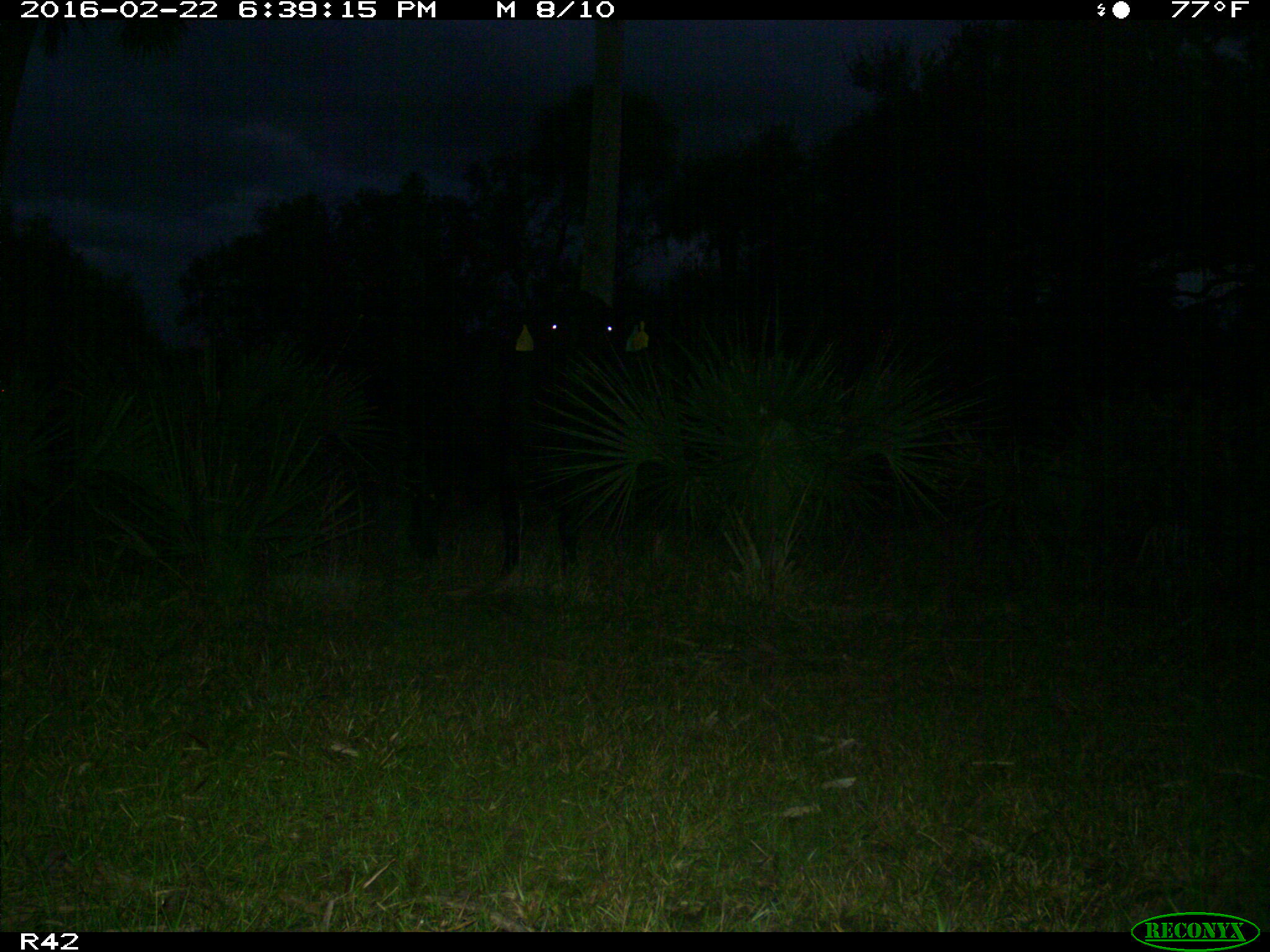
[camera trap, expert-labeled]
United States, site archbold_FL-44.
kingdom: Animalia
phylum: Chordata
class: Mammalia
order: Artiodactyla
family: Bovidae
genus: Bos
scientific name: Bos taurus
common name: domestic cow